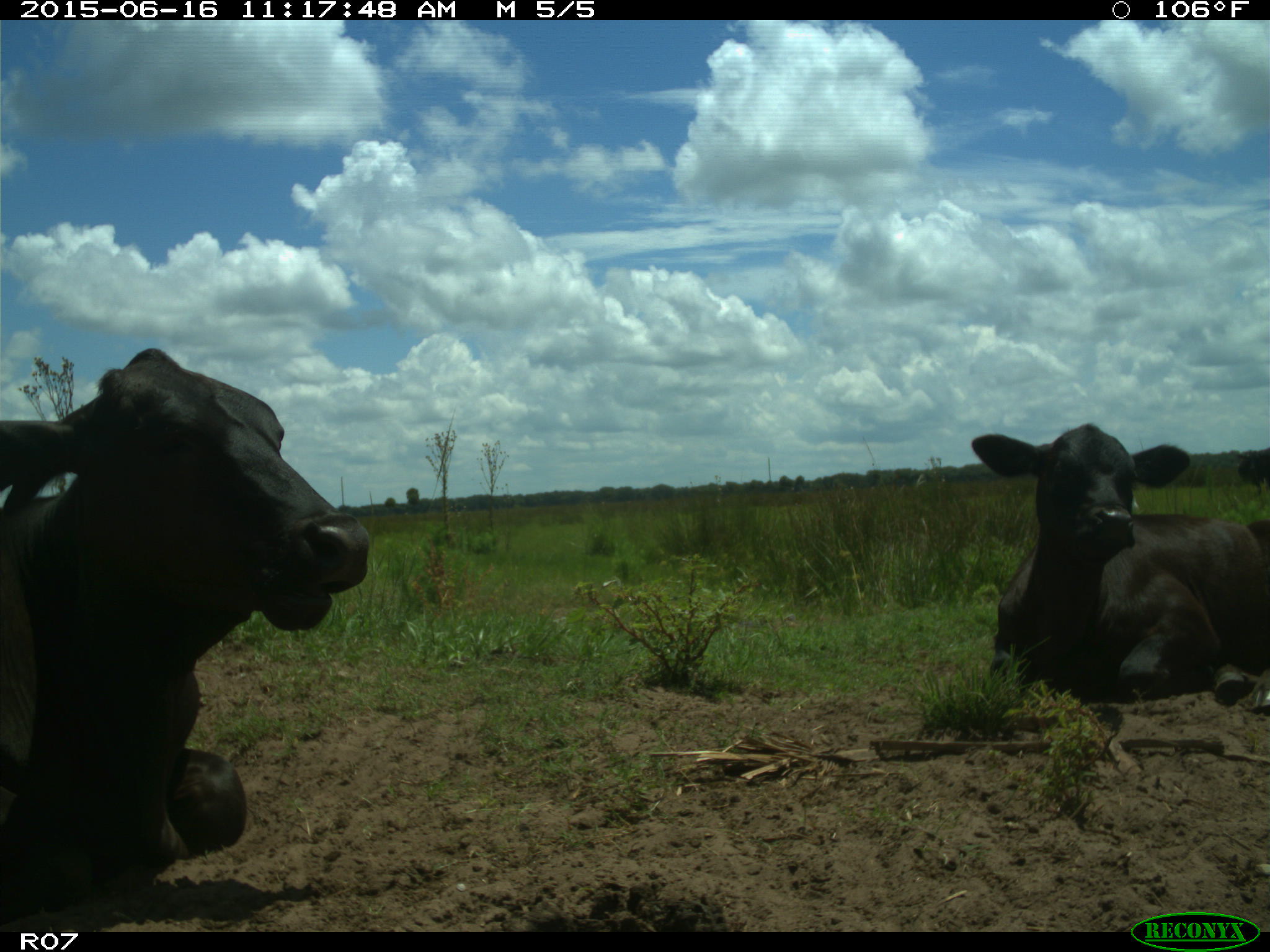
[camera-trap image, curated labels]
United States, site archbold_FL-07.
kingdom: Animalia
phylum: Chordata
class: Mammalia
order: Artiodactyla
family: Bovidae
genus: Bos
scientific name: Bos taurus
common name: domestic cow